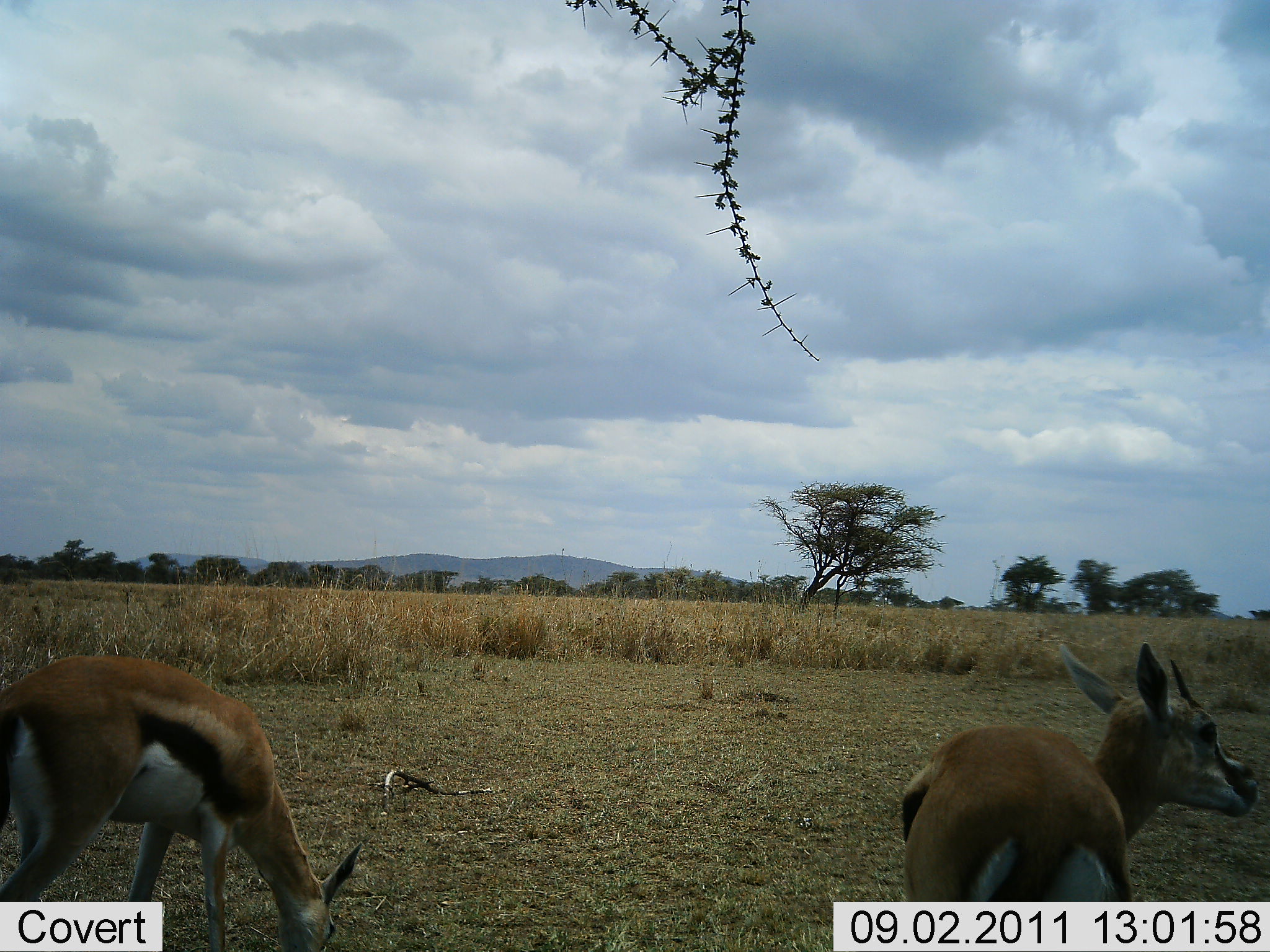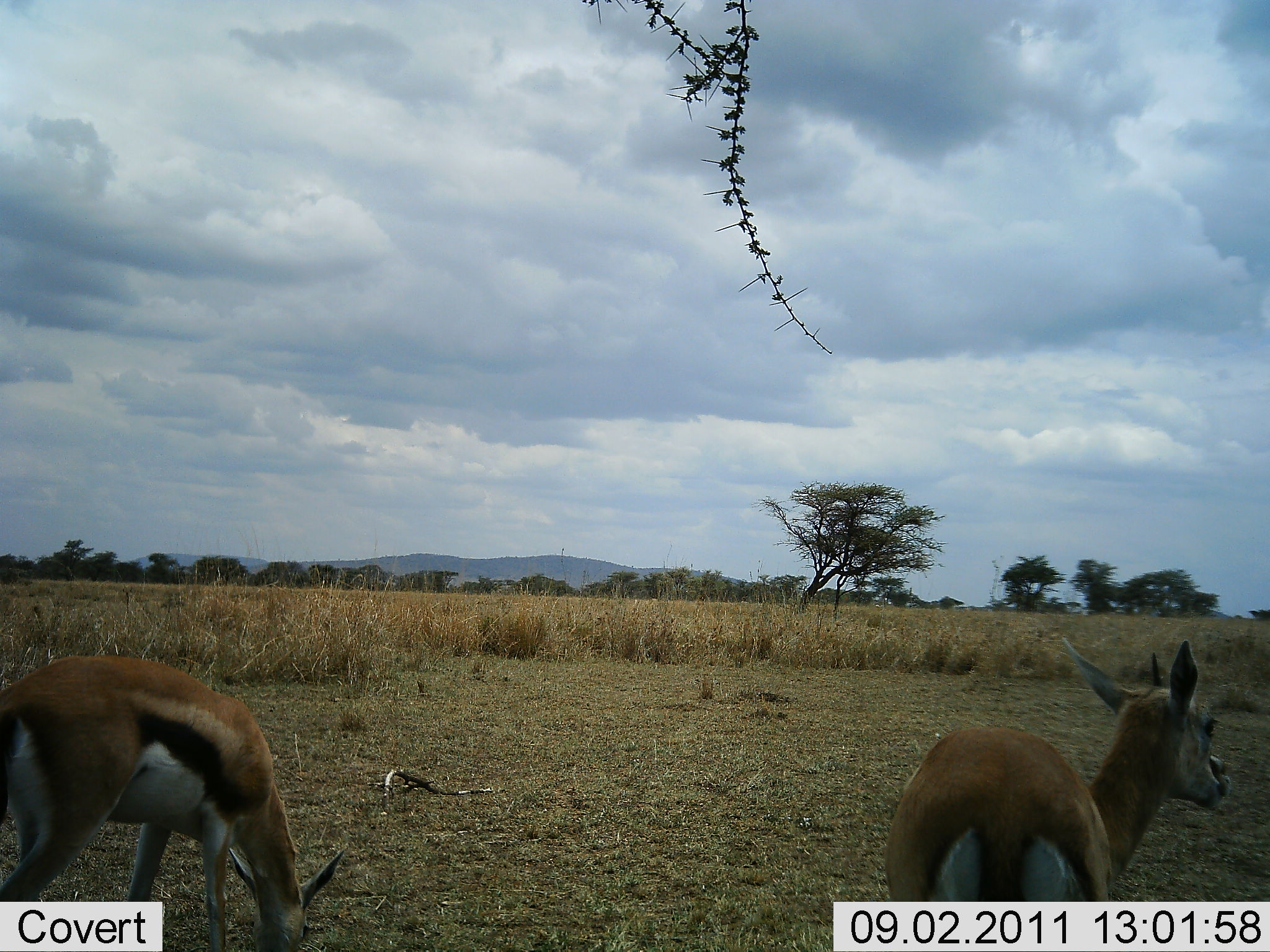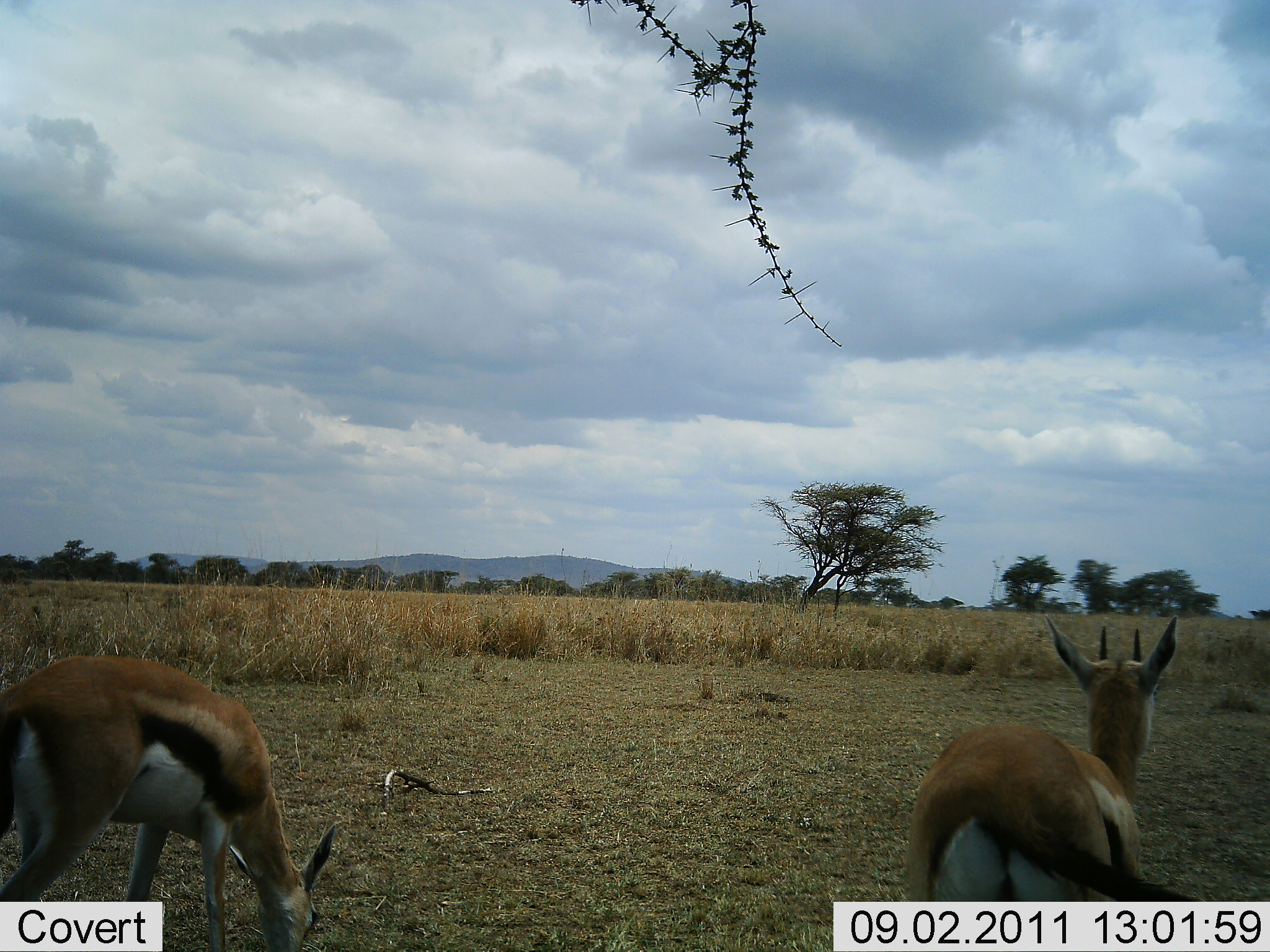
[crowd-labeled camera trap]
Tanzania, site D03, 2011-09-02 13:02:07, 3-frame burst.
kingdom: Animalia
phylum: Chordata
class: Mammalia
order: Artiodactyla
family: Bovidae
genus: Eudorcas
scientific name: Eudorcas thomsonii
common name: thomson's gazelle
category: gazellethomsons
Gazellethomsons (thomson's gazelle) (Eudorcas thomsonii), count 2. Behavior (volunteer vote fractions): standing 64%, resting 7%, moving 14%, interacting 0%. Young present (vote fraction): 0%. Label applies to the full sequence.